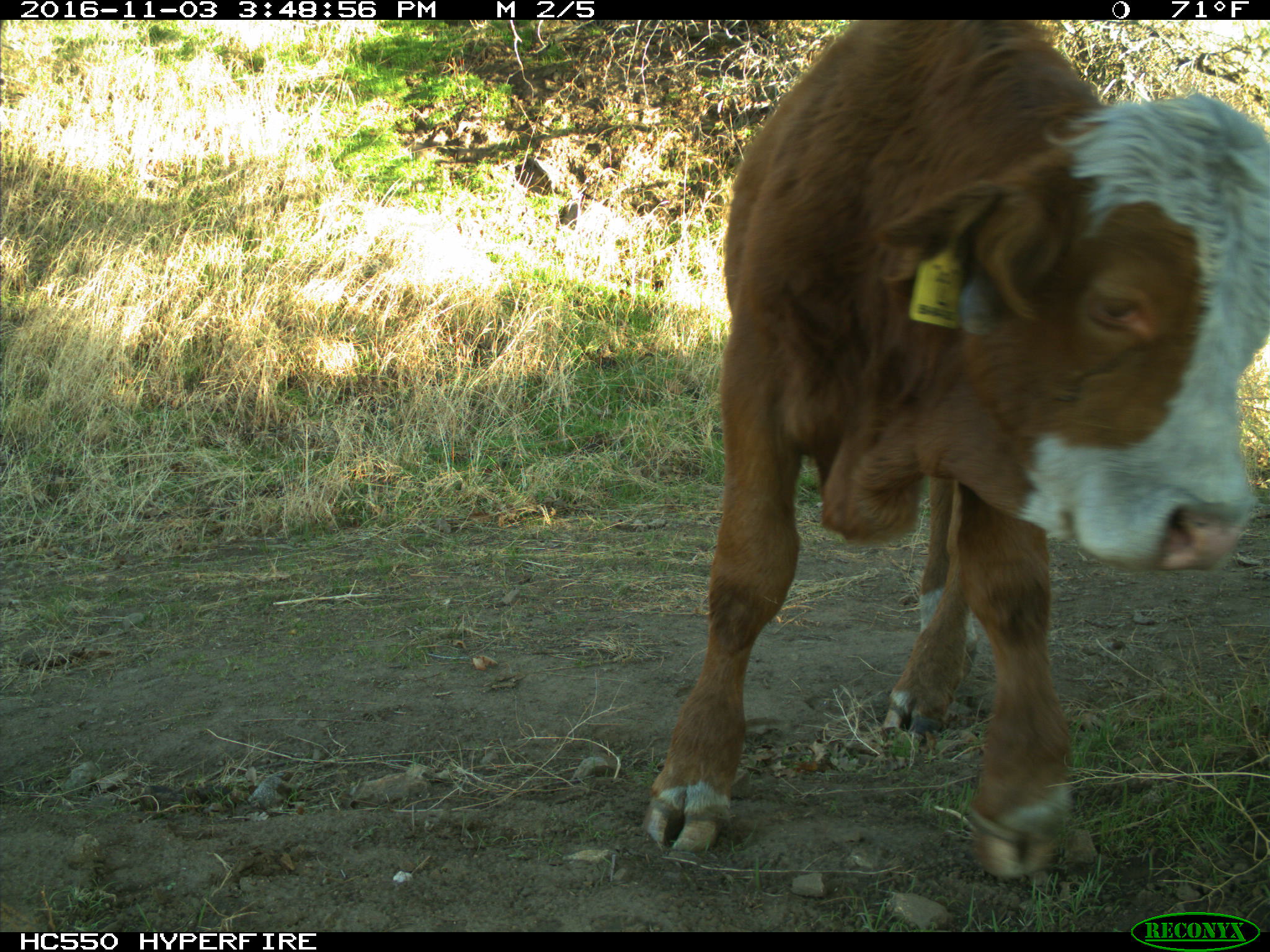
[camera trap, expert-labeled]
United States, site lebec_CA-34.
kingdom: Animalia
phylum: Chordata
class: Mammalia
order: Artiodactyla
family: Bovidae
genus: Bos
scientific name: Bos taurus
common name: domestic cow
Bos taurus (domestic cow).